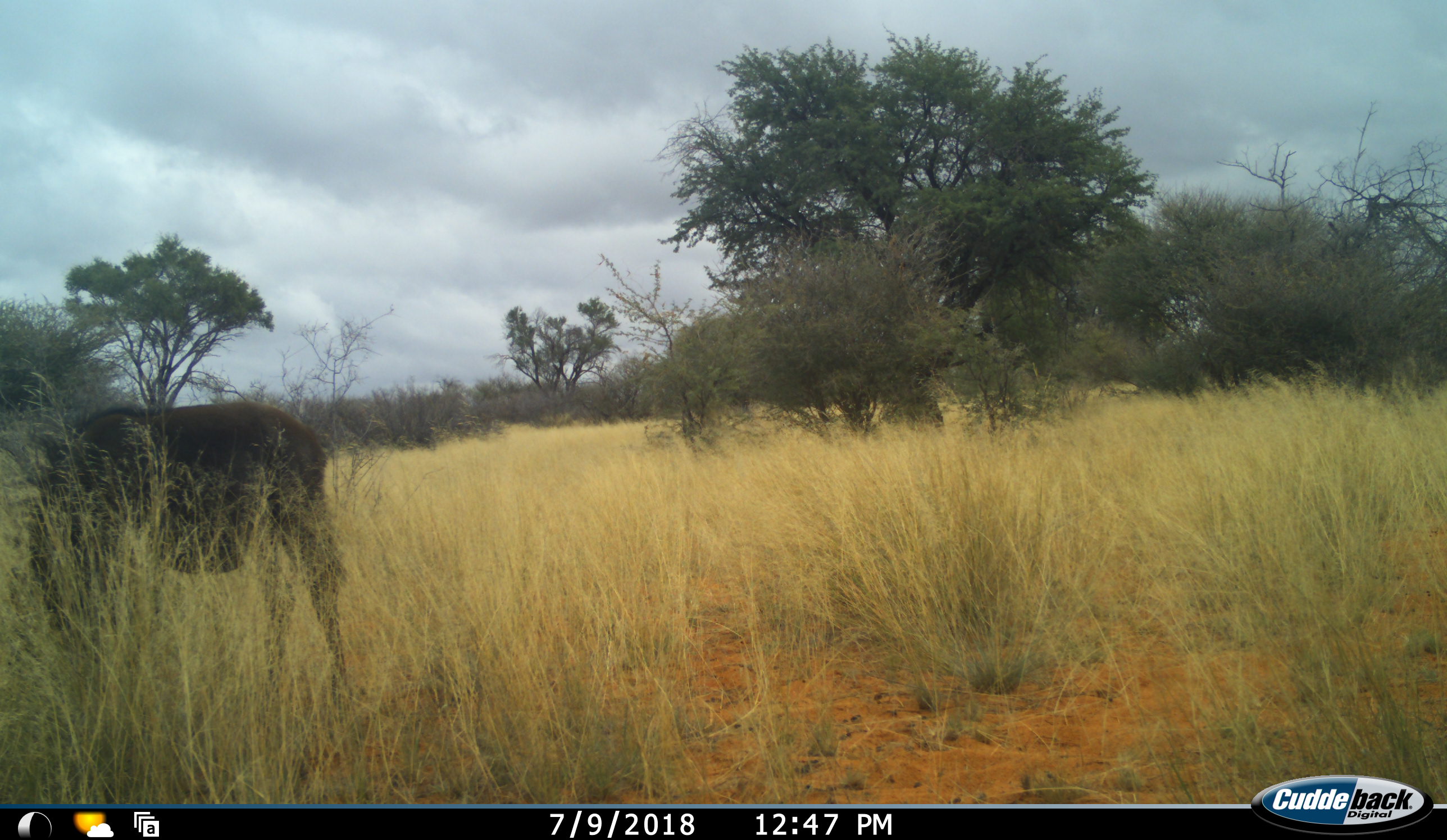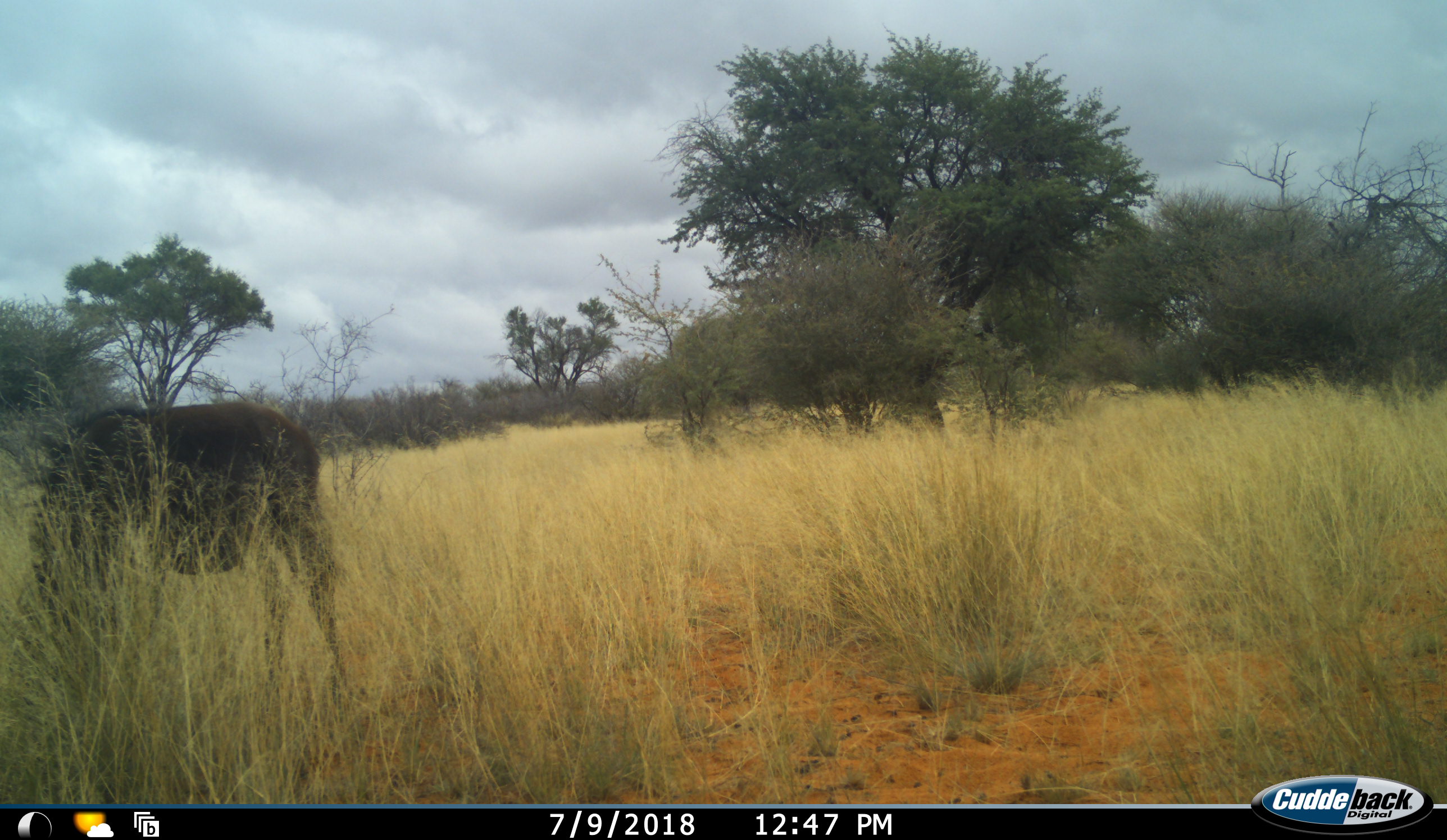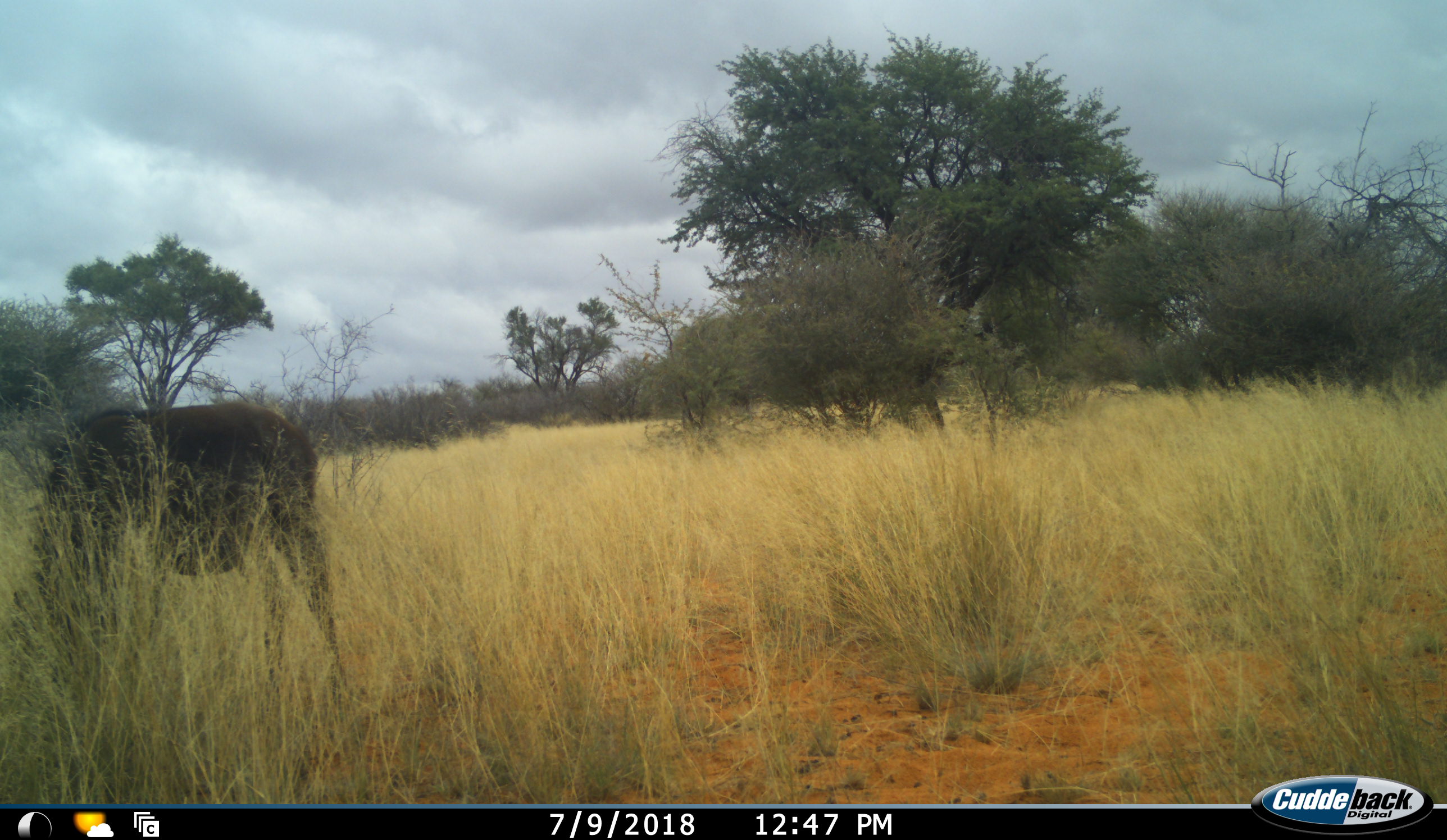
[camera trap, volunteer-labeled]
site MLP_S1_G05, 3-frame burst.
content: unidentified animal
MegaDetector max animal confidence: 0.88